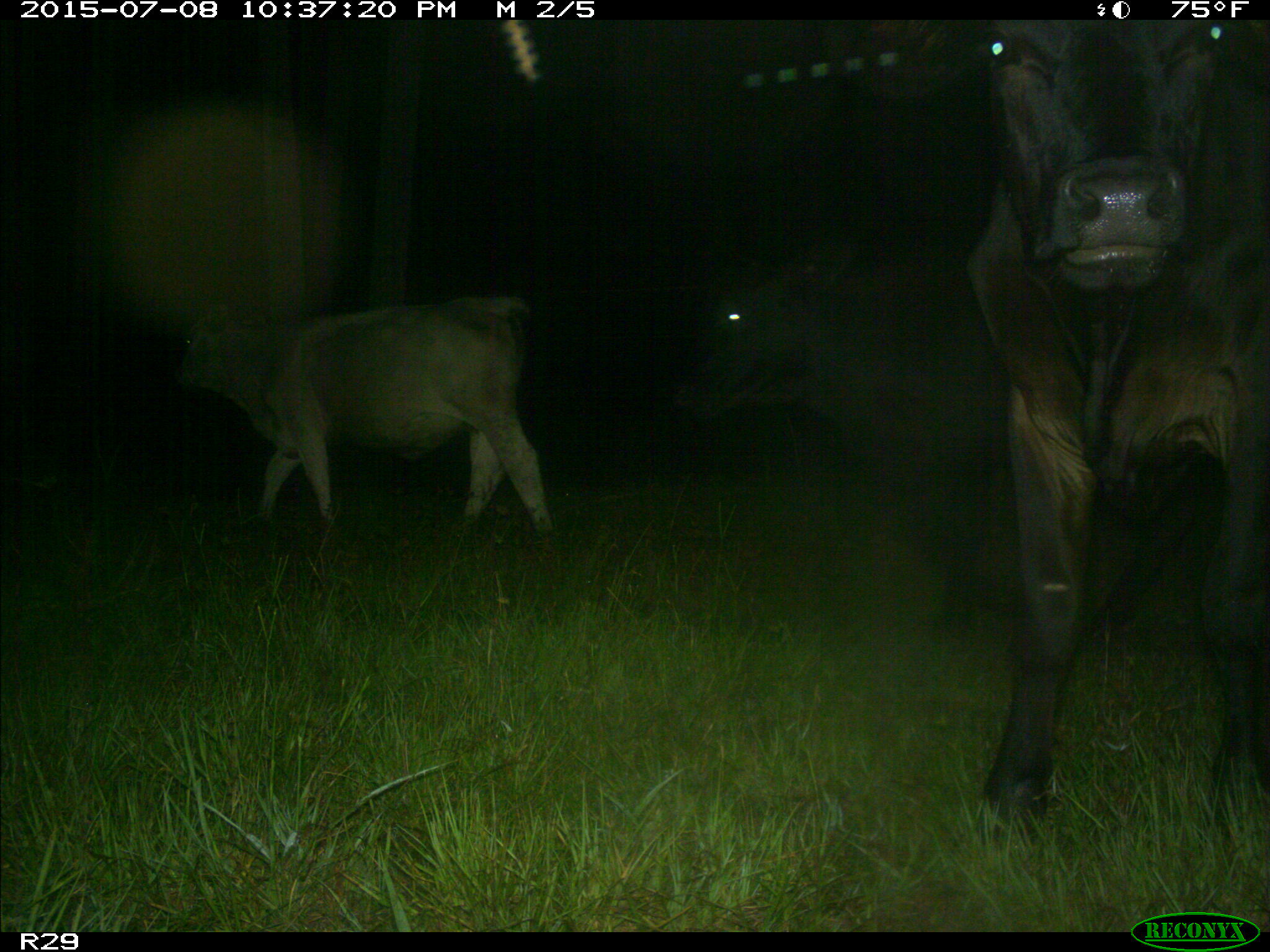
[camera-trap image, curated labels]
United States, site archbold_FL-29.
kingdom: Animalia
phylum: Chordata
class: Mammalia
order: Artiodactyla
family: Bovidae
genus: Bos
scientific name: Bos taurus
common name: domestic cow